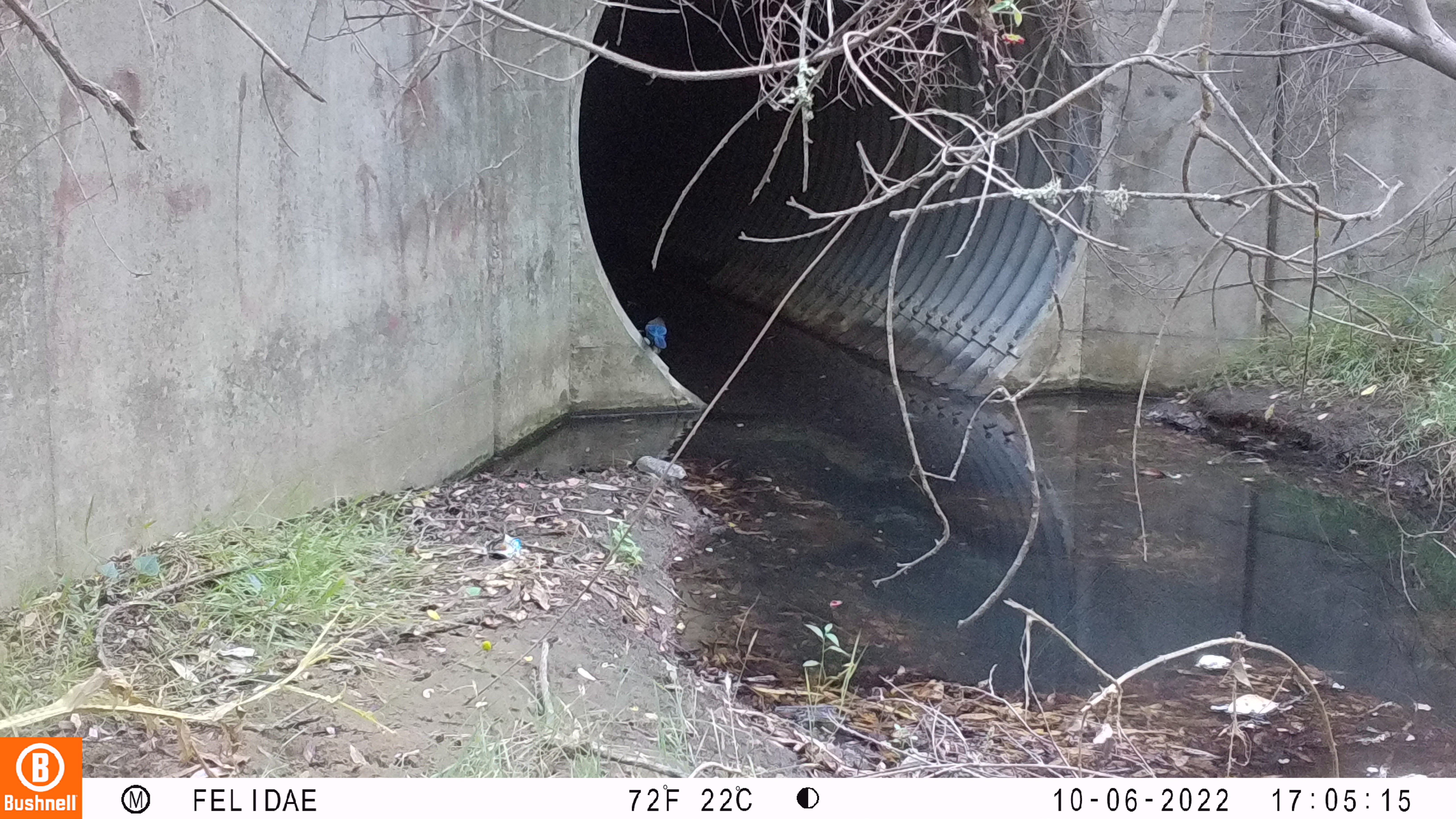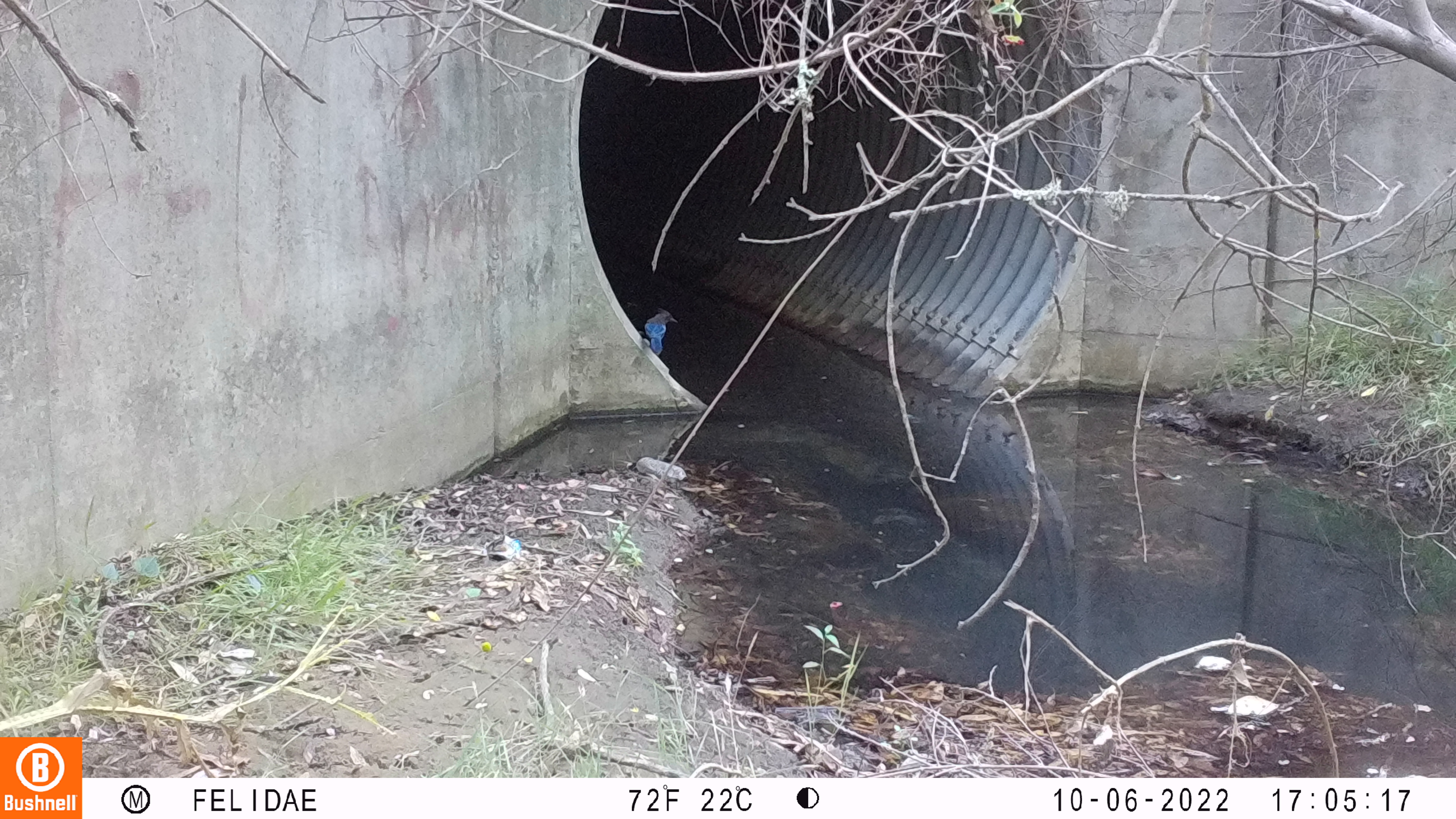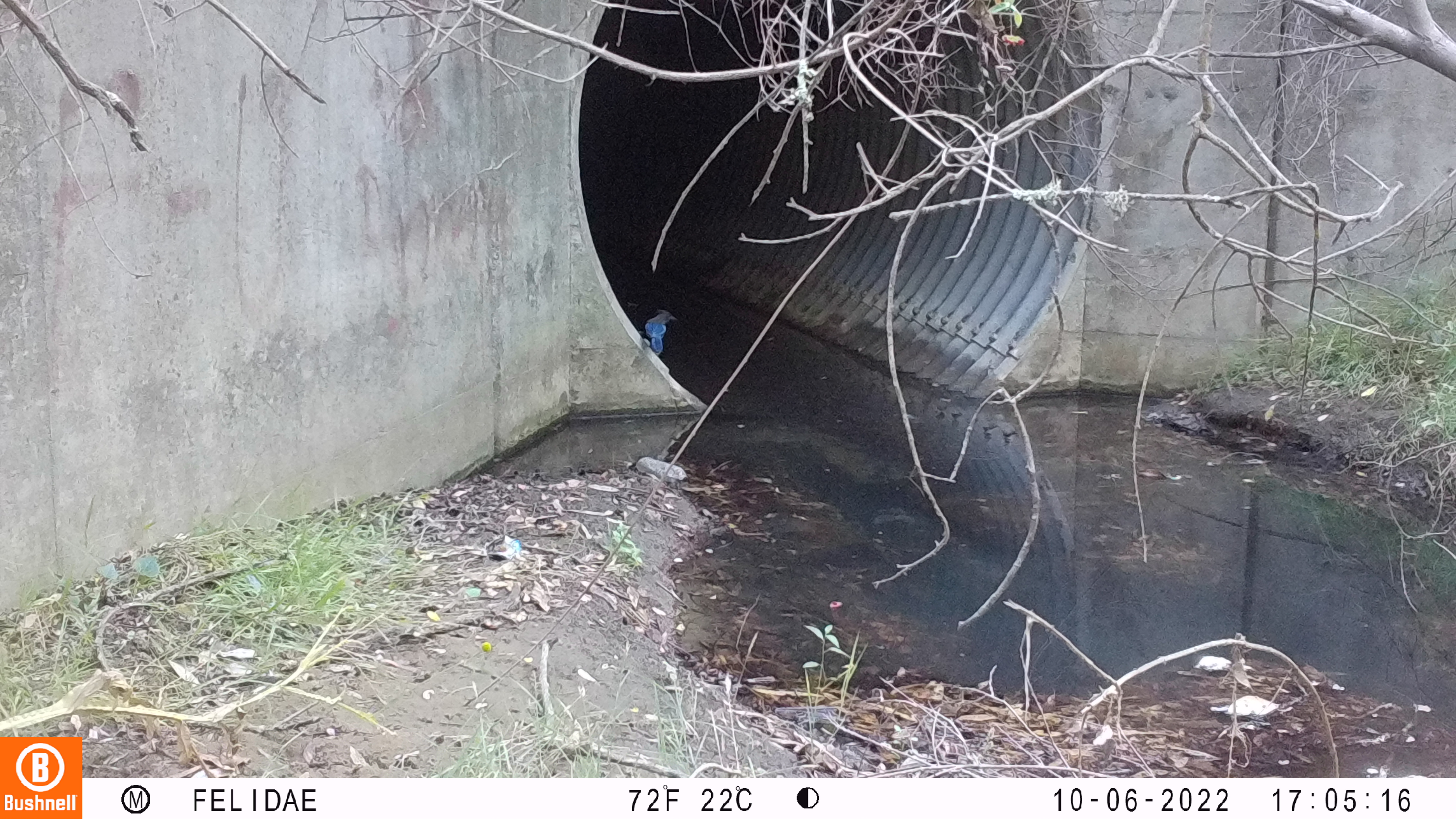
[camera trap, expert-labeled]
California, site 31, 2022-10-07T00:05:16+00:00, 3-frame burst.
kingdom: Animalia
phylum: Chordata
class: Aves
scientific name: Aves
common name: bird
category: unknown bird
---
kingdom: Animalia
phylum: Chordata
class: Aves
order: Passeriformes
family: Corvidae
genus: Cyanocitta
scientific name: Cyanocitta stelleri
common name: steller's jay